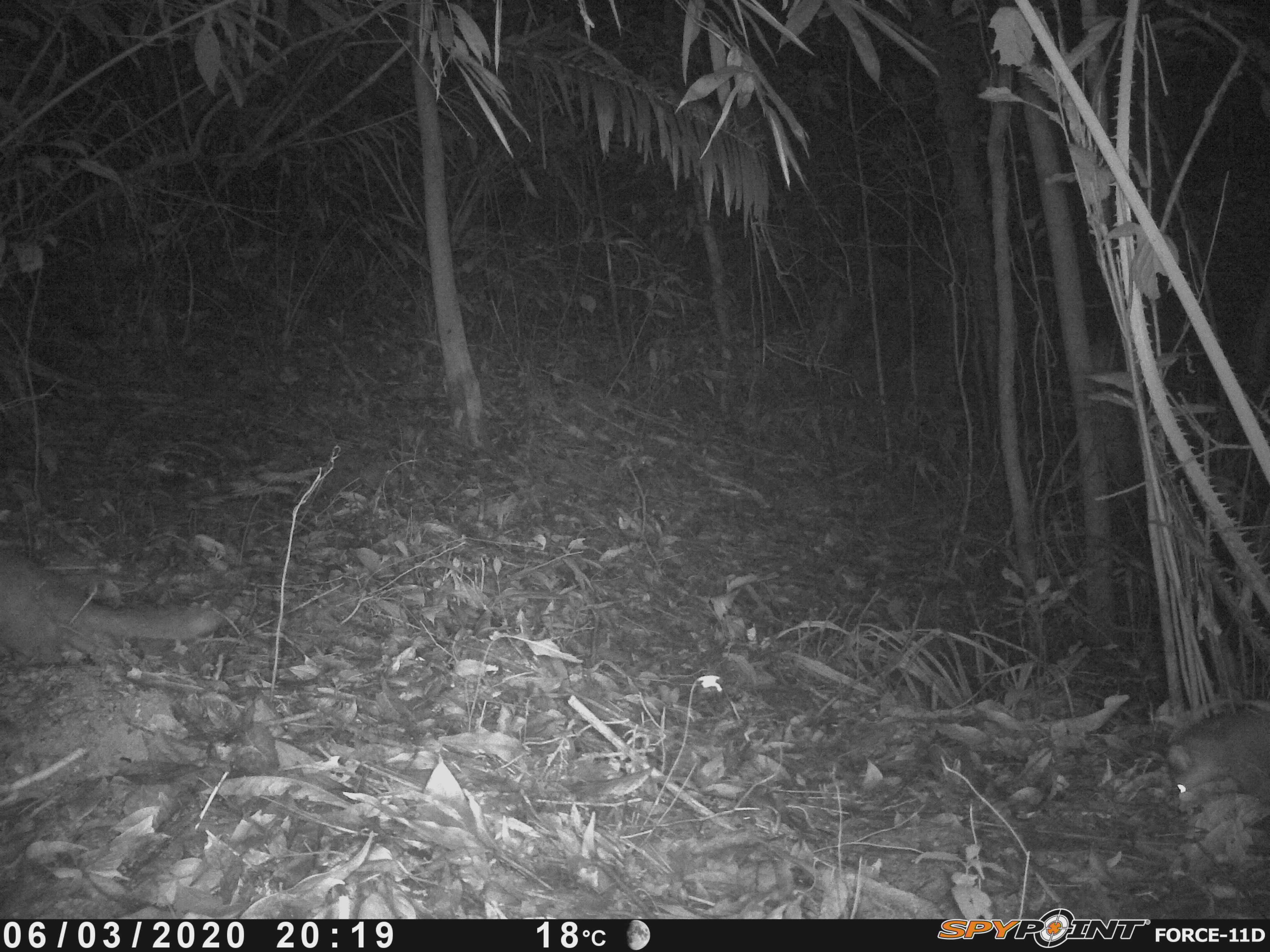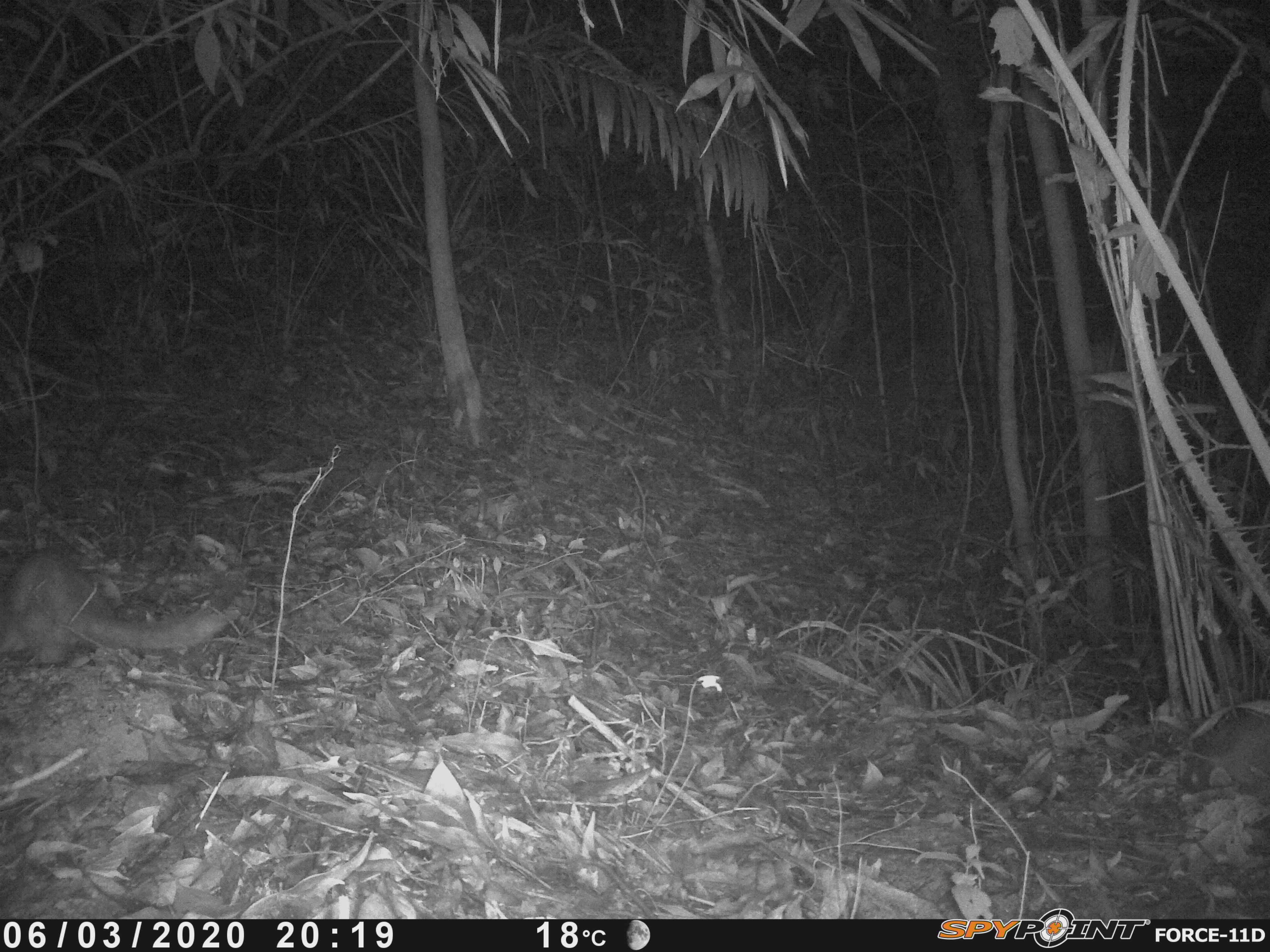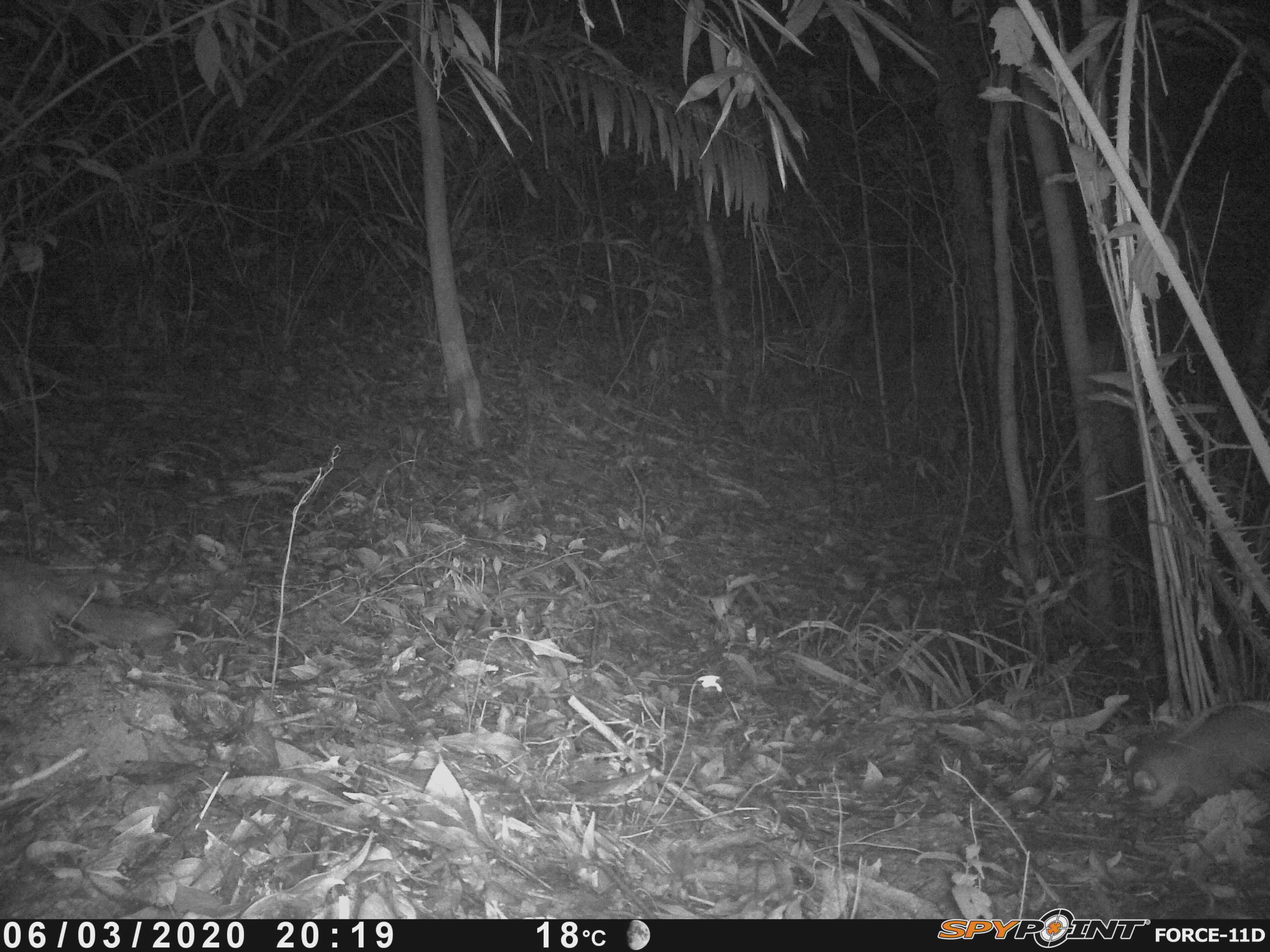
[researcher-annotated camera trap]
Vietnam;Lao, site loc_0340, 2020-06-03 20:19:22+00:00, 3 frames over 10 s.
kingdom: Animalia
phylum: Chordata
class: Mammalia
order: Carnivora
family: Mustelidae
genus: Melogale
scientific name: Melogale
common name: ferret badger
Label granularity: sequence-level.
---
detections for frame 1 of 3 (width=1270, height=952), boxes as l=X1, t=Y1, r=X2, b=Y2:
ferret badger: l=0, t=549, r=220, b=658; l=1165, t=706, r=1270, b=793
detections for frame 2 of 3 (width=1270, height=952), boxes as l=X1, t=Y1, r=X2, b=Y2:
ferret badger: l=0, t=550, r=239, b=657; l=1179, t=696, r=1270, b=792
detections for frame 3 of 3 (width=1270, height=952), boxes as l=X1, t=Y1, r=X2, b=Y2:
ferret badger: l=0, t=551, r=179, b=663; l=1123, t=701, r=1270, b=816